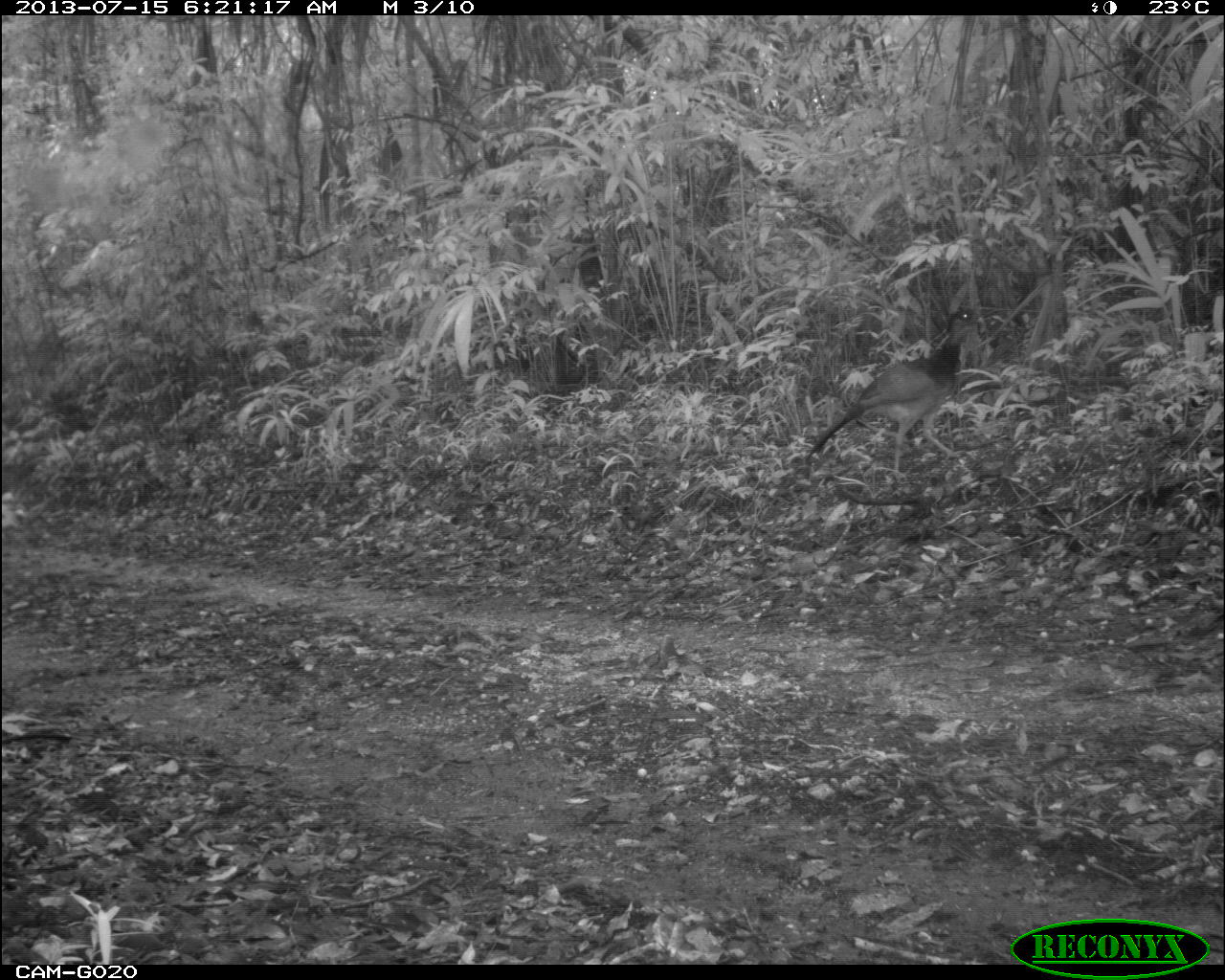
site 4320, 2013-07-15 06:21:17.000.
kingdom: Animalia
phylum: Chordata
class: Aves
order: Galliformes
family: Cracidae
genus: Crax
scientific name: Crax rubra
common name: great curassow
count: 1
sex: female